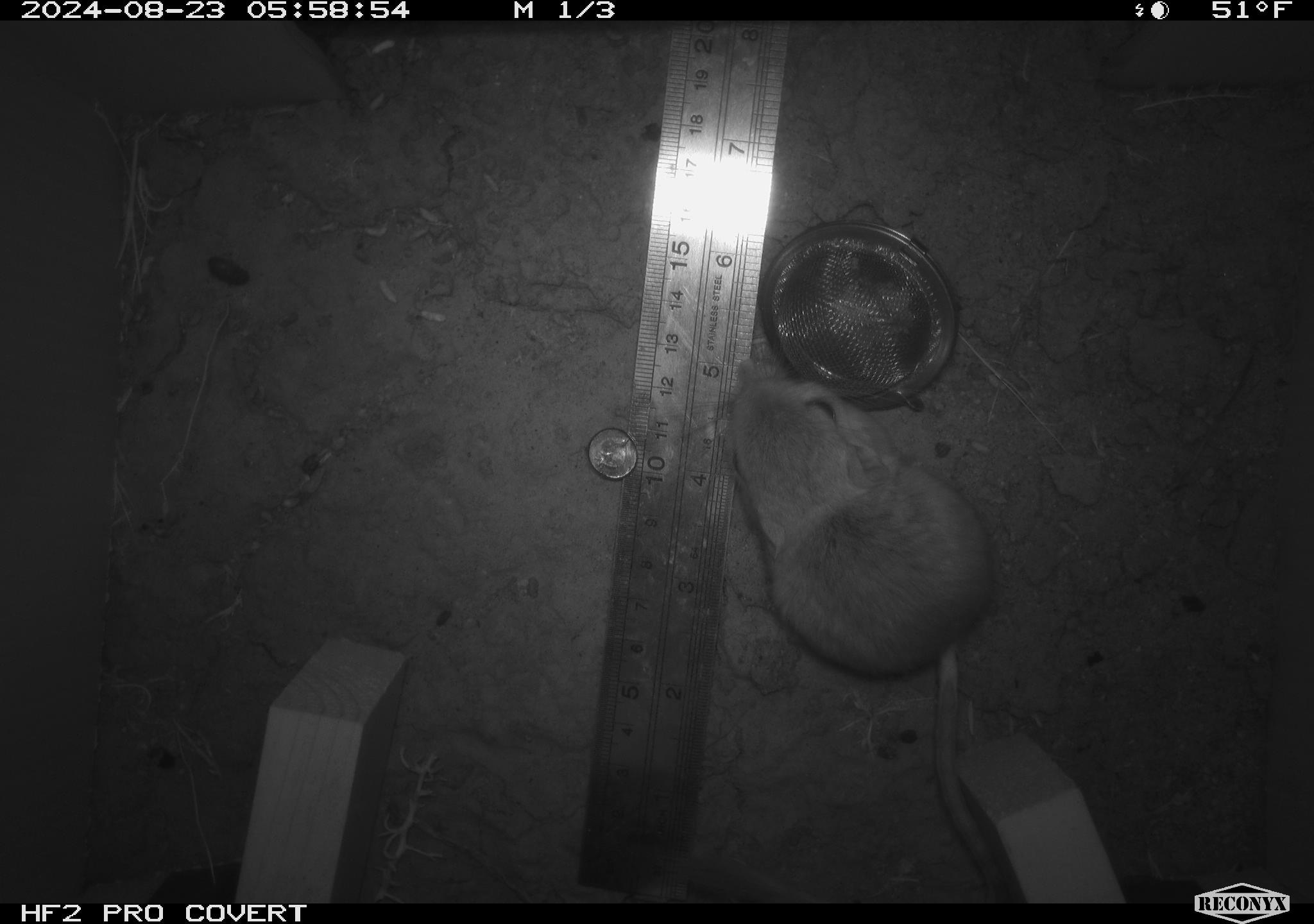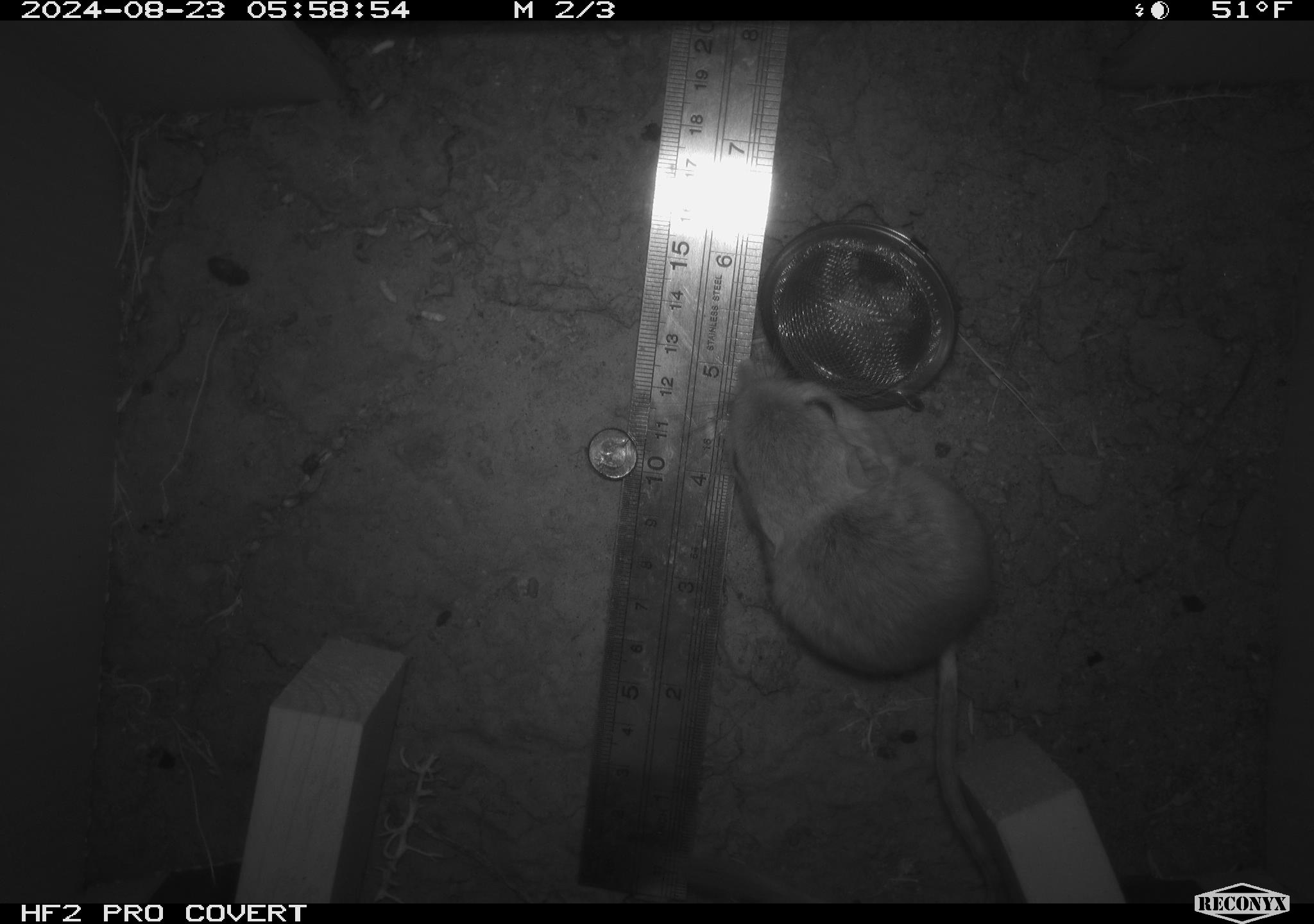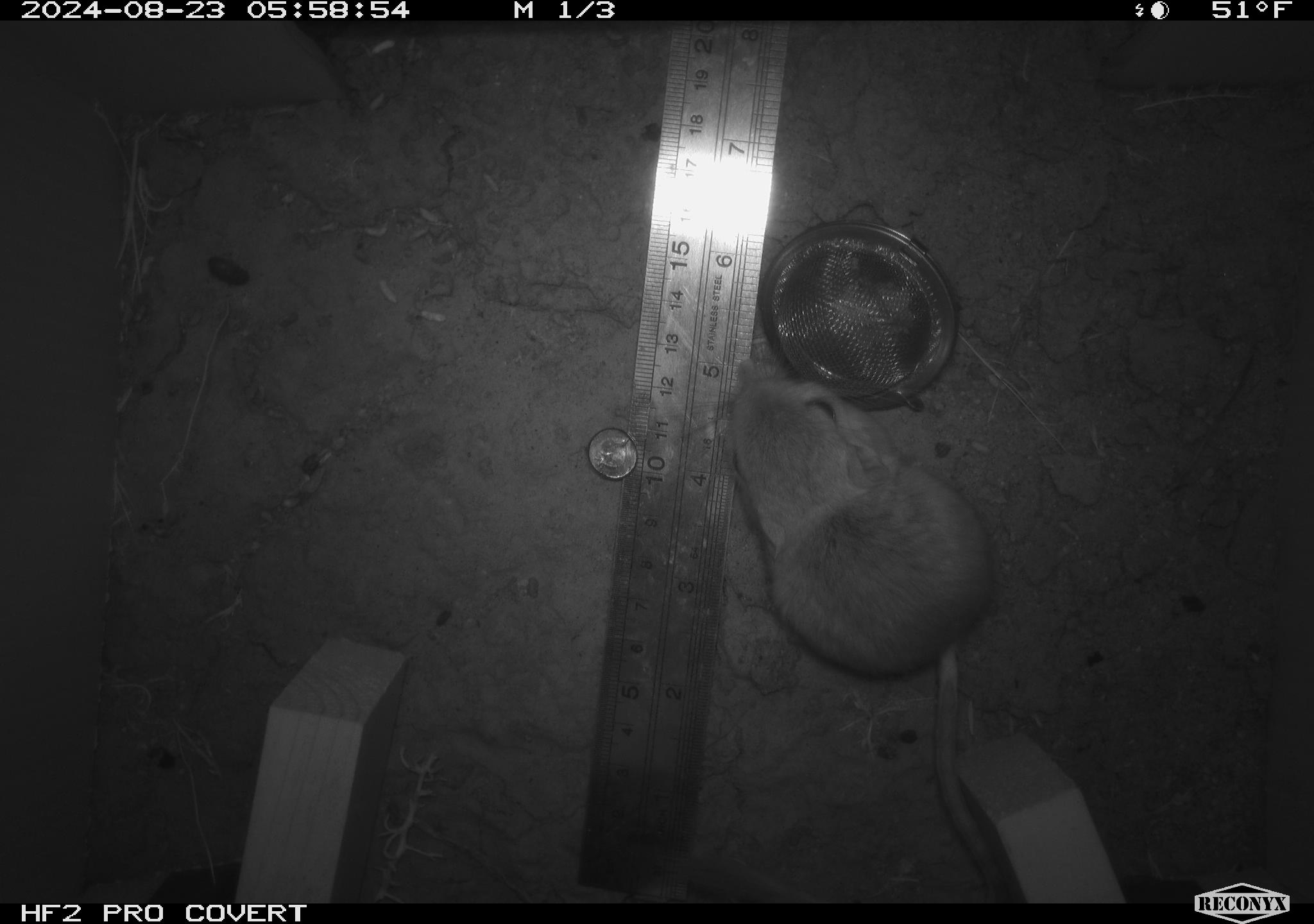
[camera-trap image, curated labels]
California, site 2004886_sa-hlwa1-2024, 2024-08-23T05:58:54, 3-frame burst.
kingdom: Animalia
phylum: Chordata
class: Mammalia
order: Rodentia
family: Heteromyidae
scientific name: Heteromyidae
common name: kangaroo rats and pocket mice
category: heteromyidae family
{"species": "heteromyidae family (kangaroo rats and pocket mice) (Heteromyidae)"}